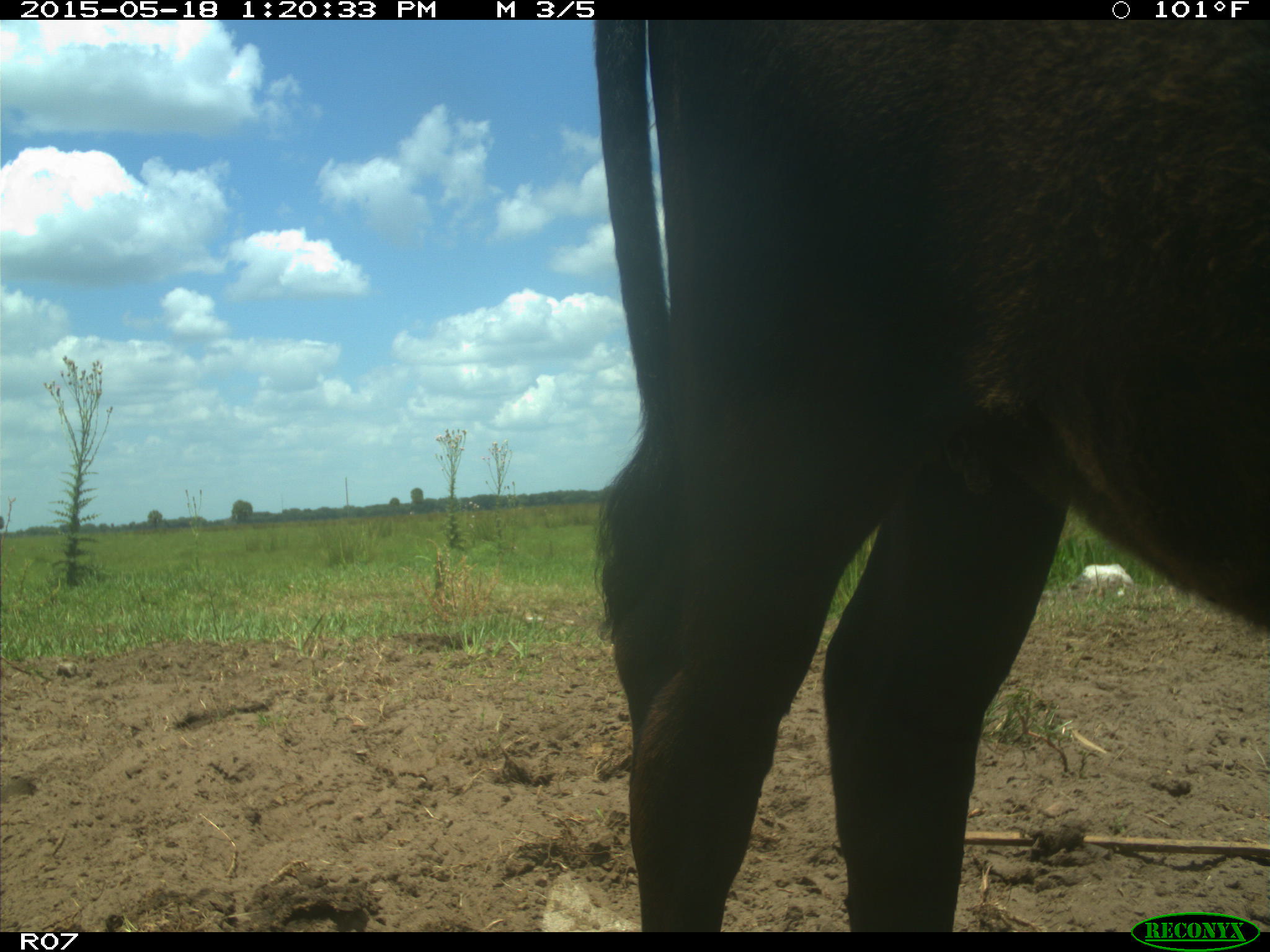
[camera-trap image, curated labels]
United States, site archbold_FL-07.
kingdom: Animalia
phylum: Chordata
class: Mammalia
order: Artiodactyla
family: Bovidae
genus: Bos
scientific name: Bos taurus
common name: domestic cow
Bos taurus (domestic cow).